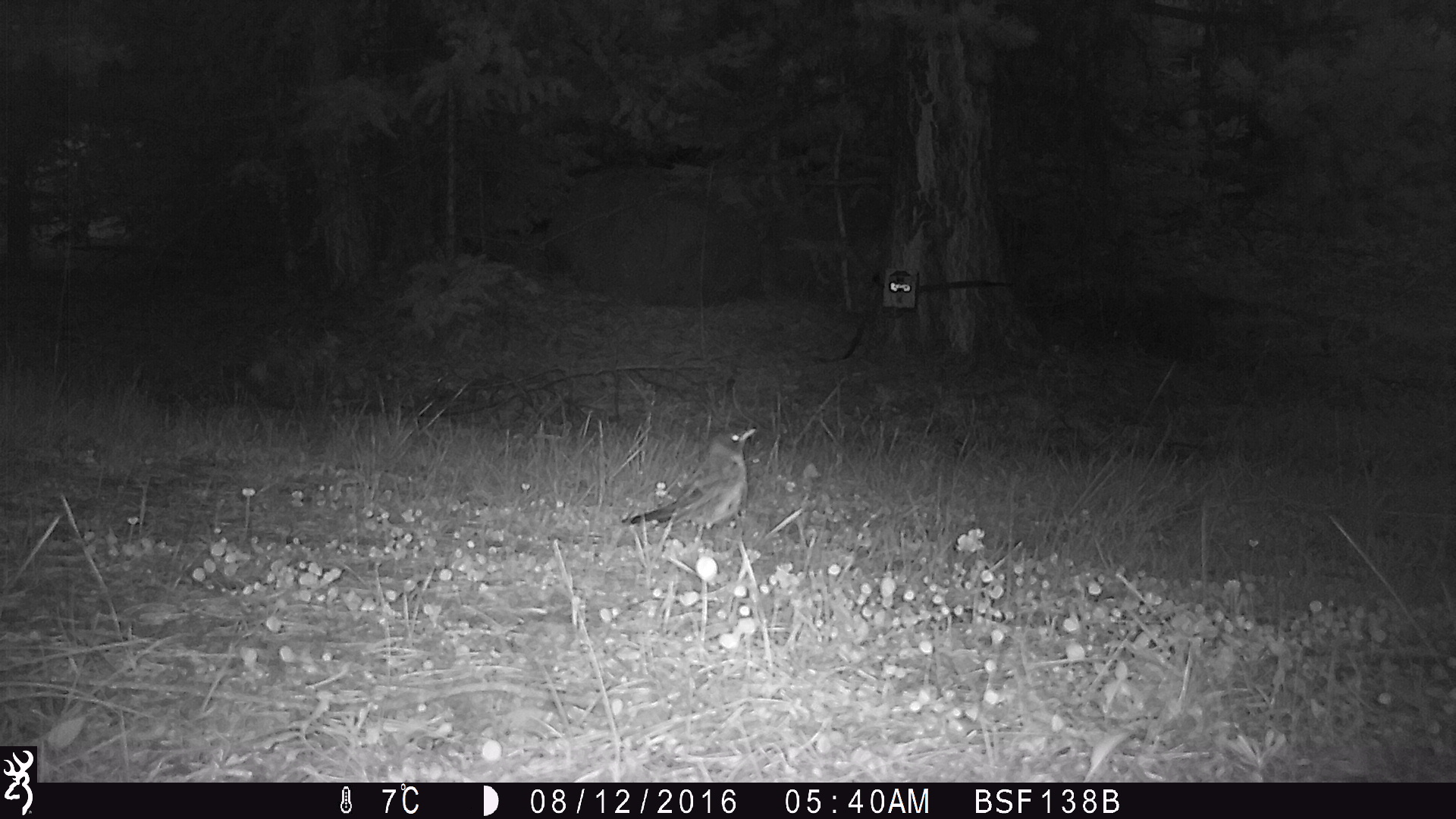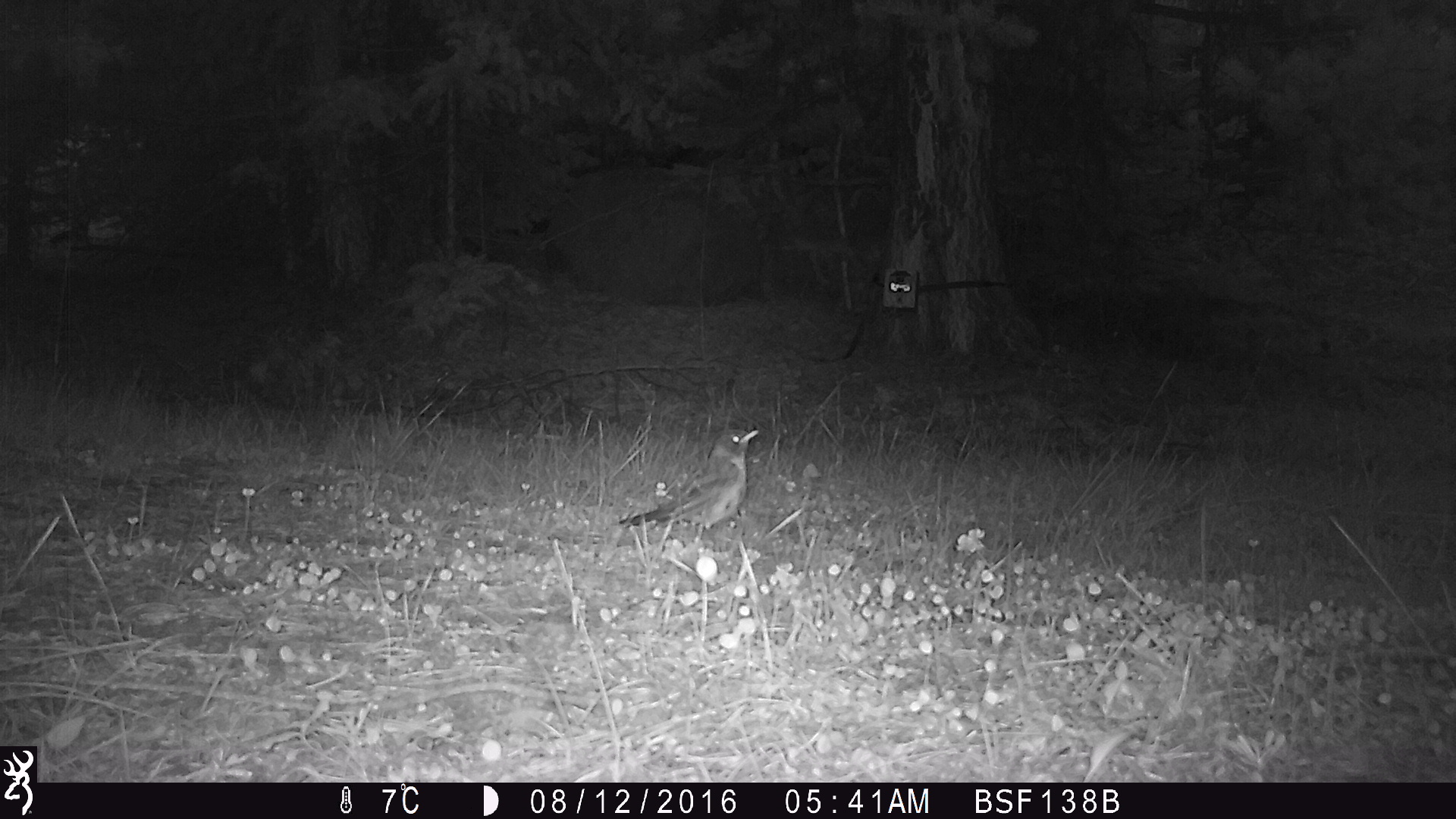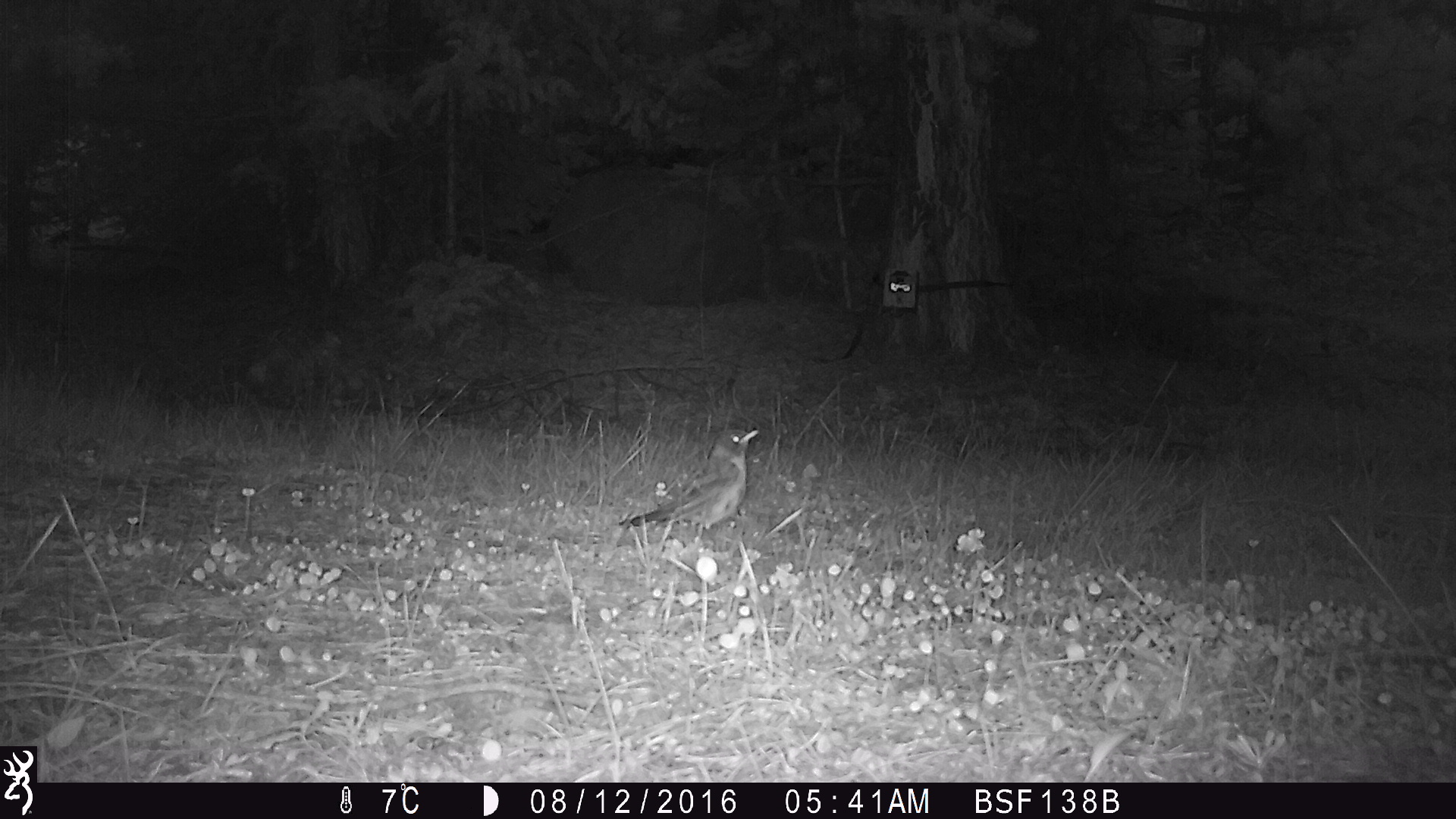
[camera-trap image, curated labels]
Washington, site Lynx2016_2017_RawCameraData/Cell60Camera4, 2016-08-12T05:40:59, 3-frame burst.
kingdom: Animalia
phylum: Chordata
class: Aves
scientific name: Aves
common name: birds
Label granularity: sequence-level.